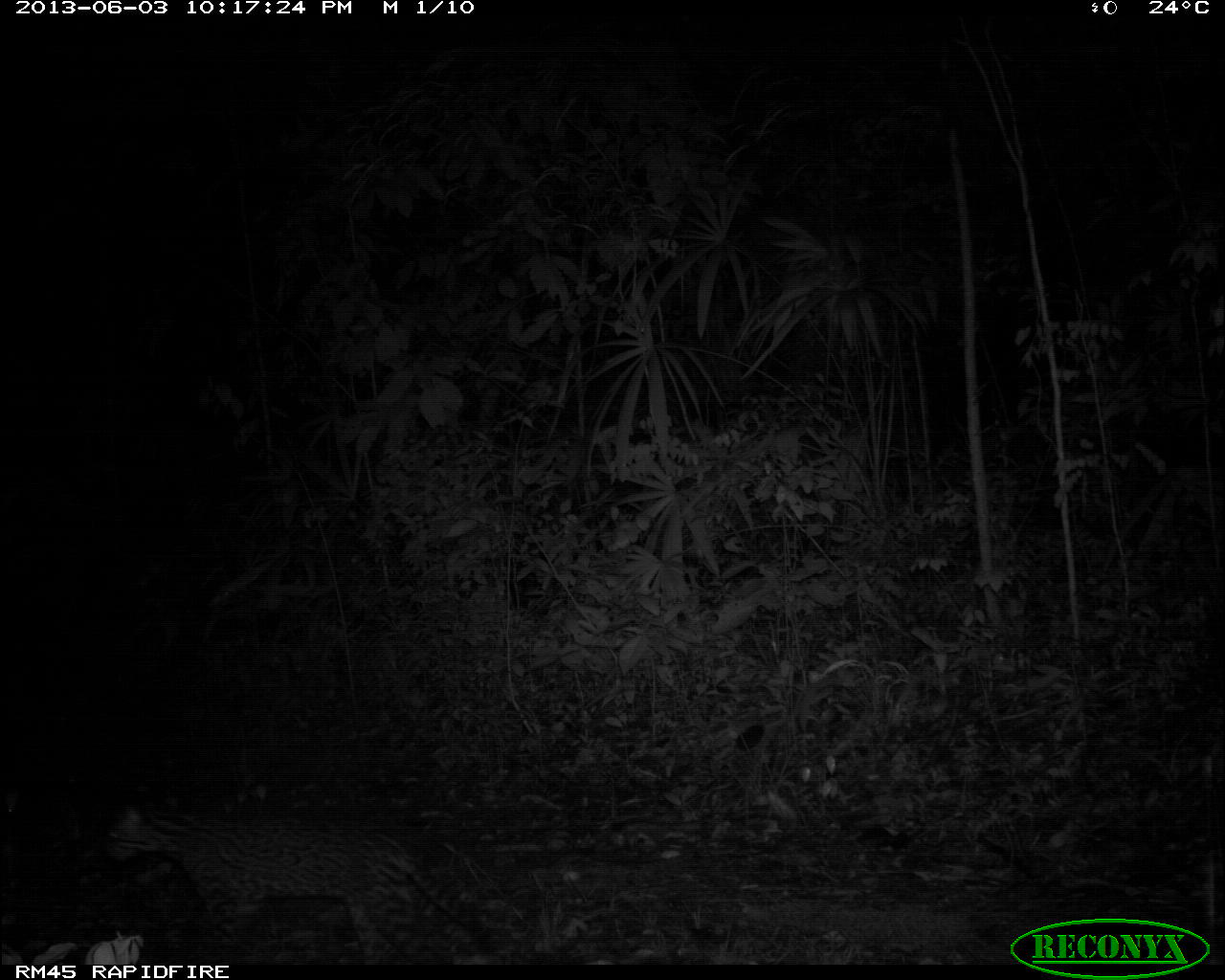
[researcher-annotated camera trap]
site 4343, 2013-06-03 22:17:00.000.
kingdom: Animalia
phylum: Chordata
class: Mammalia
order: Carnivora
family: Felidae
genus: Leopardus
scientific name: Leopardus pardalis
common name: ocelot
Leopardus pardalis (ocelot), count 1, sex female.